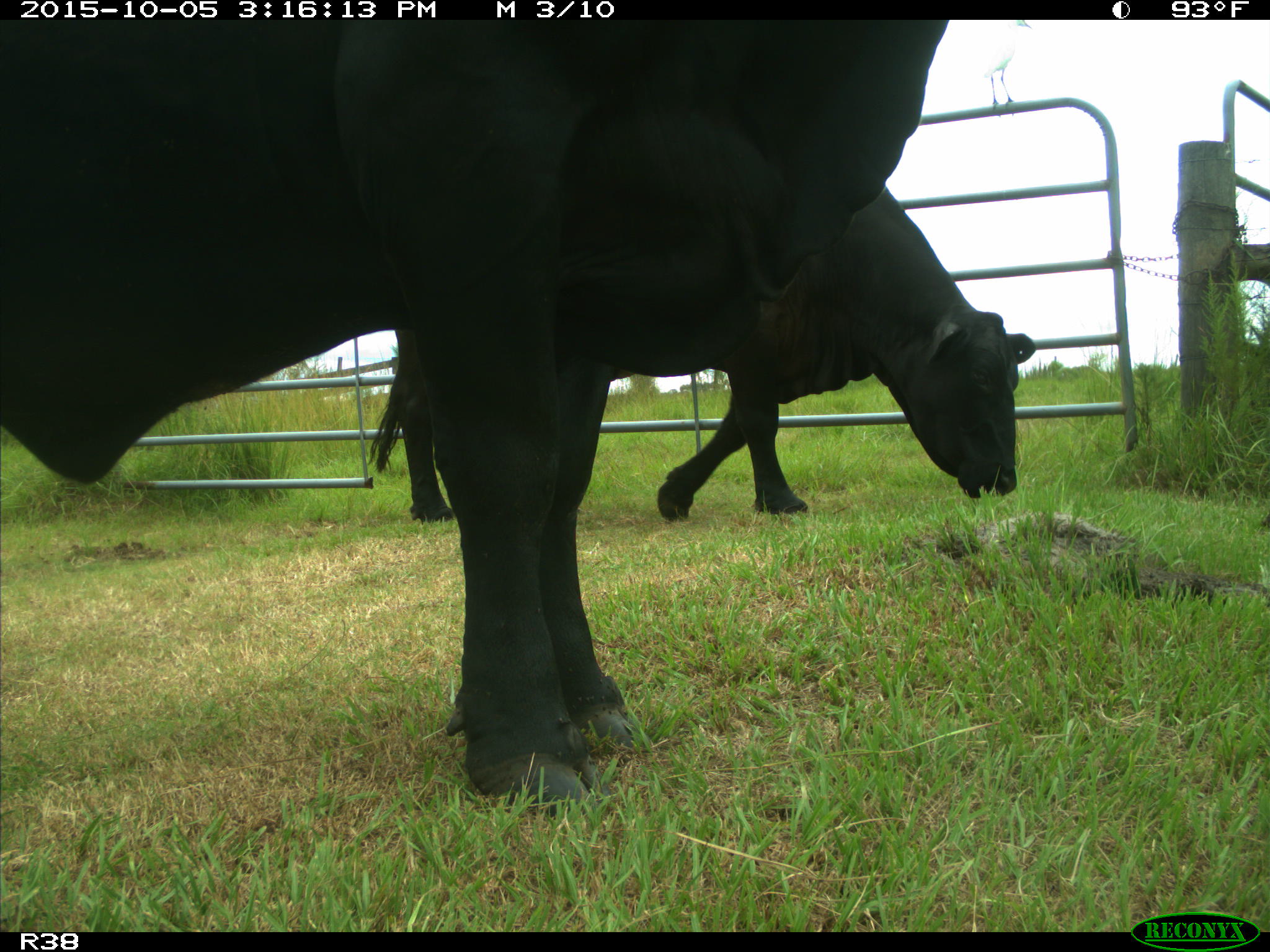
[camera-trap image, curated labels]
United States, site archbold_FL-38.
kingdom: Animalia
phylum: Chordata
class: Mammalia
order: Artiodactyla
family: Bovidae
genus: Bos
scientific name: Bos taurus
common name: domestic cow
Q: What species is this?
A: Bos taurus (domestic cow).